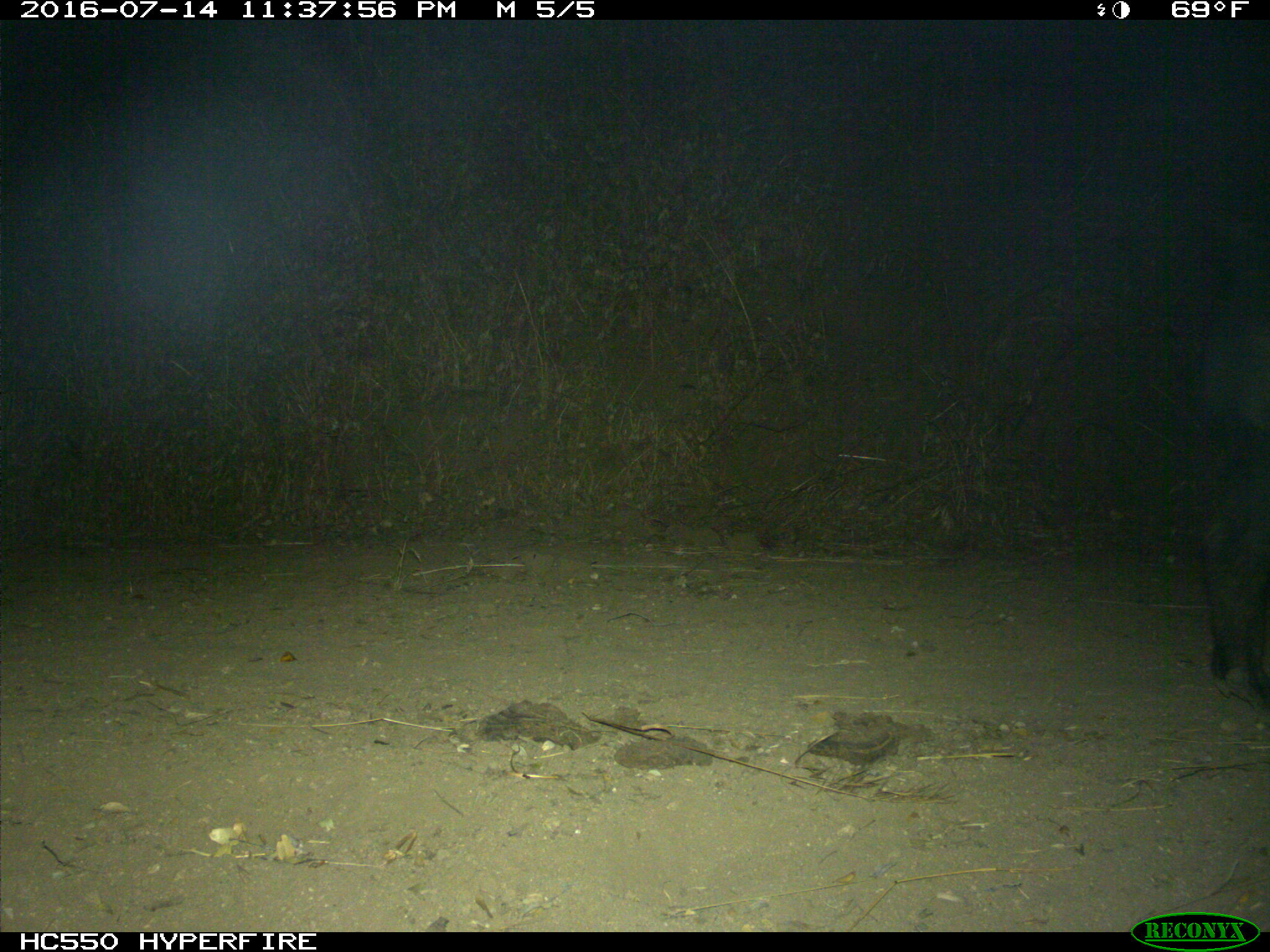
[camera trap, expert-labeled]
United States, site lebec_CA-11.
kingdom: Animalia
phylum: Chordata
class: Mammalia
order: Artiodactyla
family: Suidae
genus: Sus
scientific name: Sus scrofa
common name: wild boar